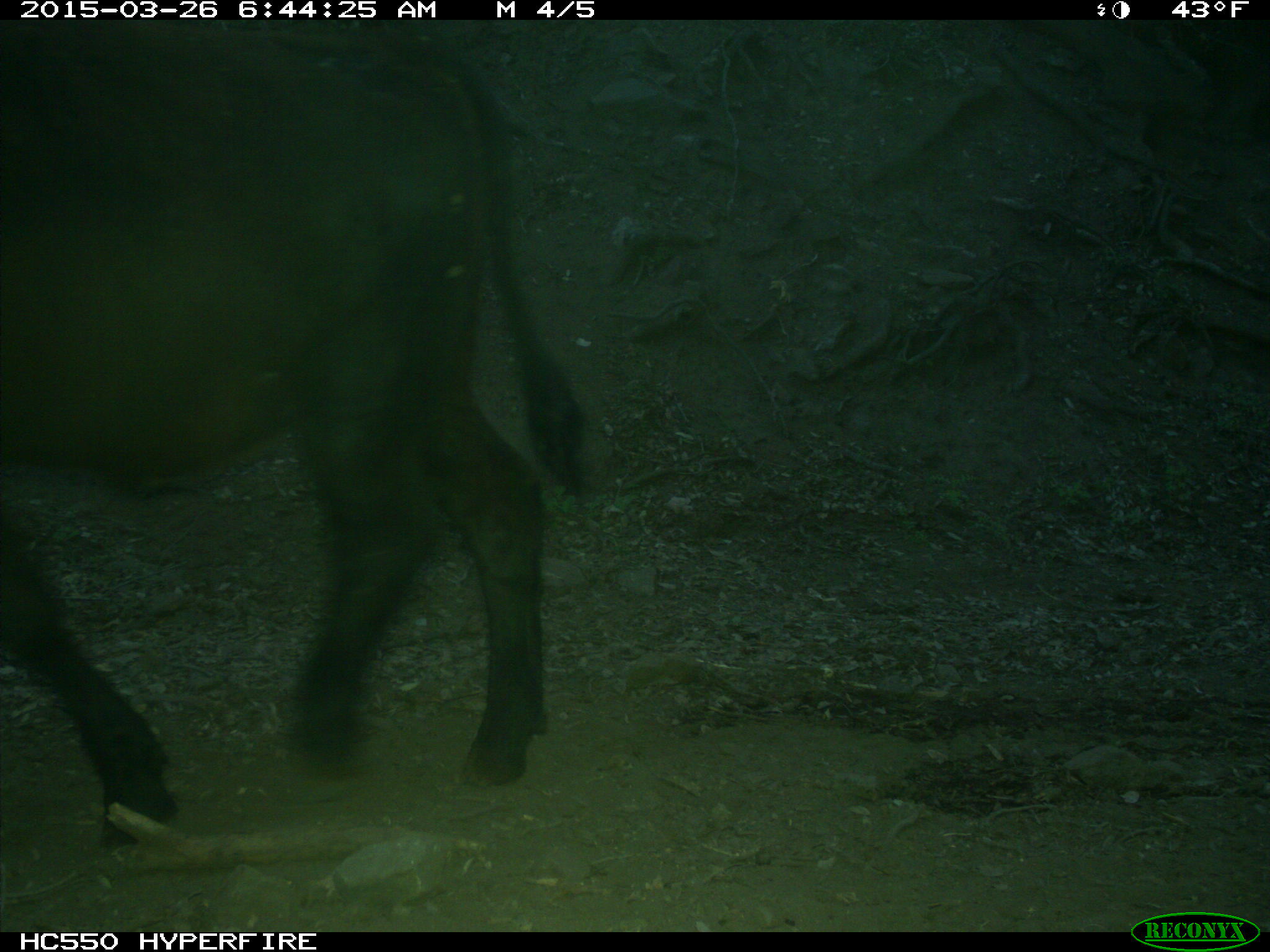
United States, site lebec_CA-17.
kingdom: Animalia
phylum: Chordata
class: Mammalia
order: Artiodactyla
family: Bovidae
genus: Bos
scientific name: Bos taurus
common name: domestic cow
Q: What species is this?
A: Bos taurus (domestic cow).